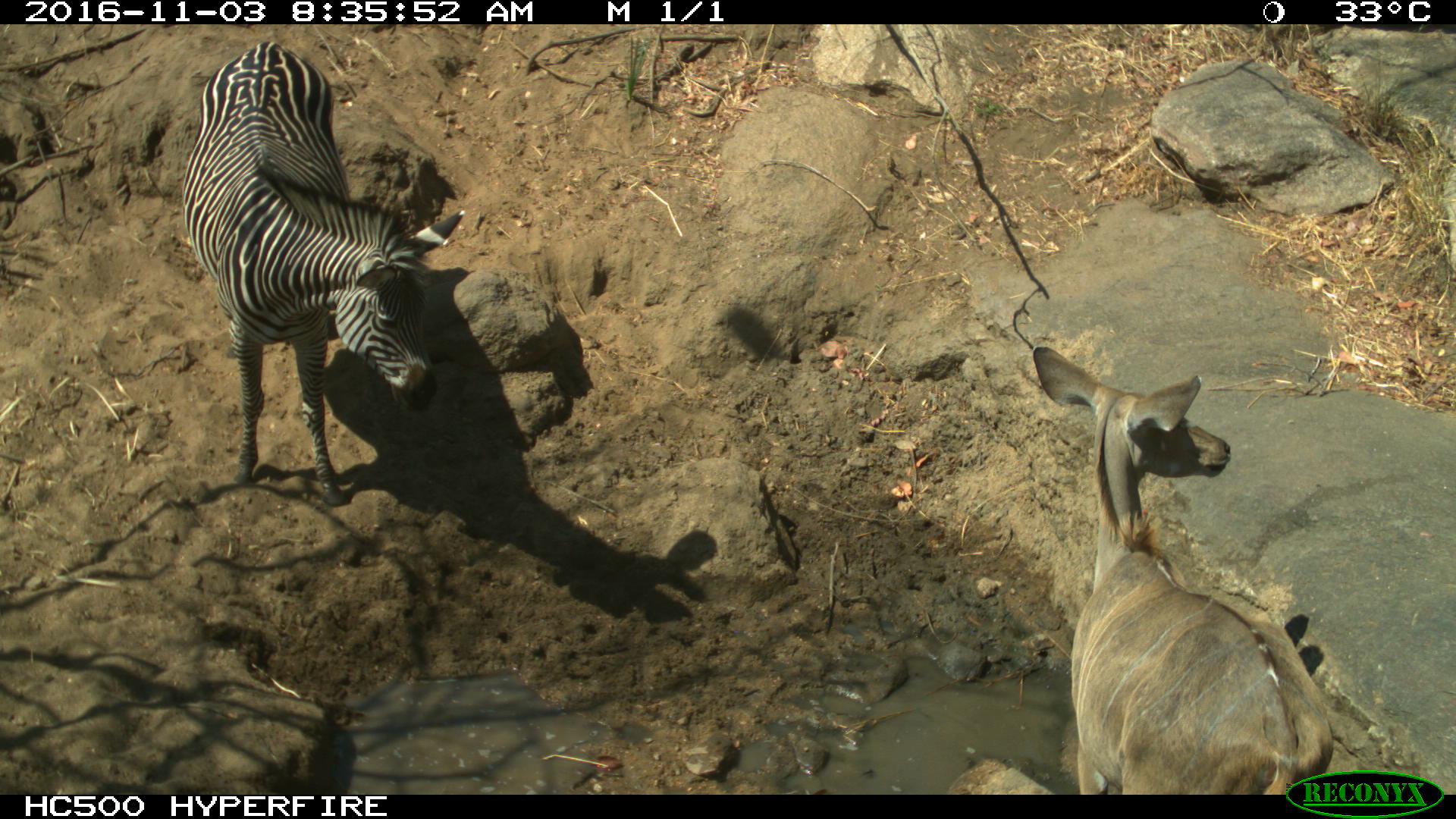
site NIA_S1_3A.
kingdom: Animalia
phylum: Chordata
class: Mammalia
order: Artiodactyla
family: Bovidae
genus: Tragelaphus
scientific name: Tragelaphus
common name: kudu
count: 1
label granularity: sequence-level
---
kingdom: Animalia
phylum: Chordata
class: Mammalia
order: Perissodactyla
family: Equidae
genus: Equus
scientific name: Equus quagga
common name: plains zebra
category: zebraplains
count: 1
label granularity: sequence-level